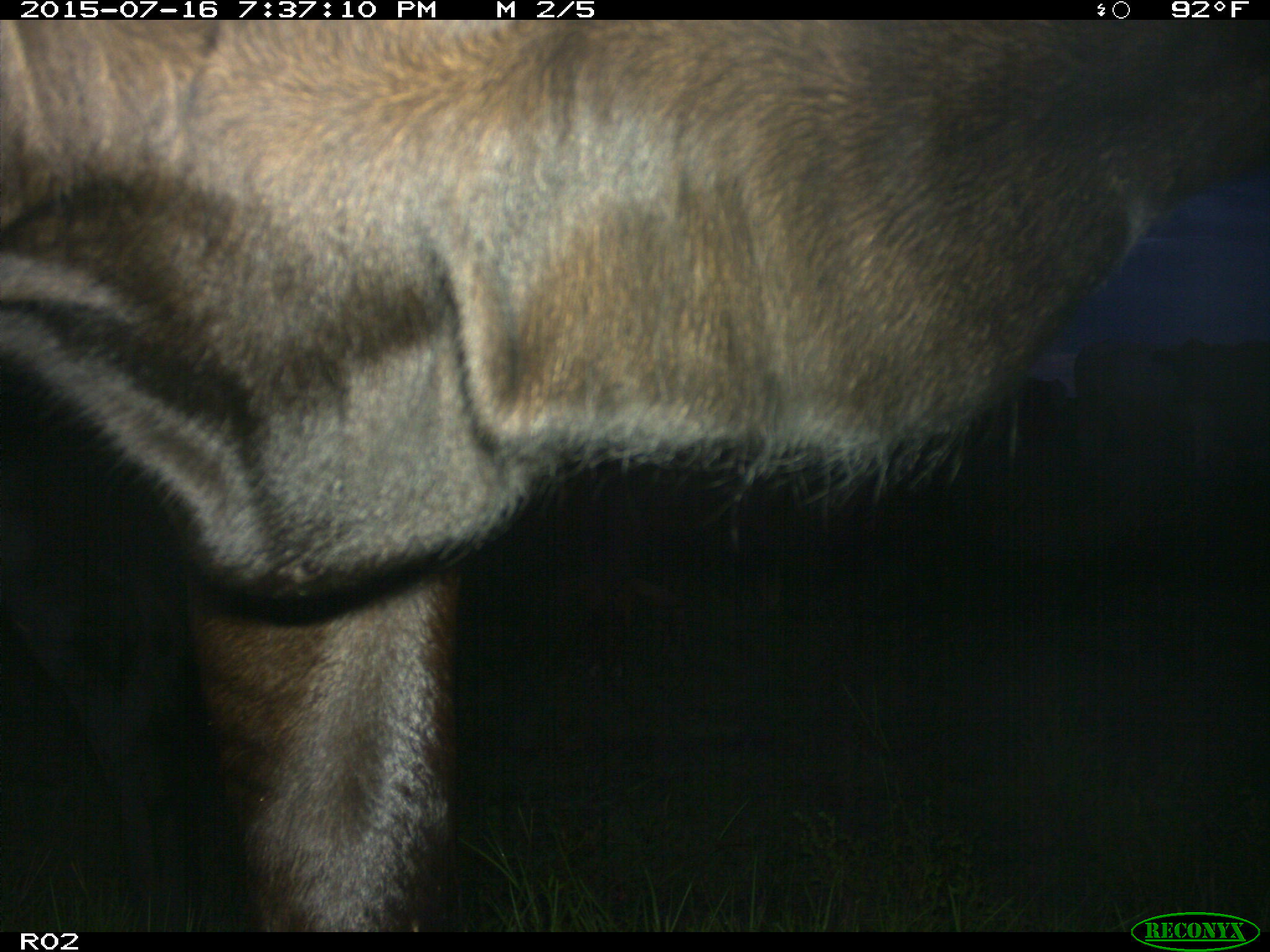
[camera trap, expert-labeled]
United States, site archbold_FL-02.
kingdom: Animalia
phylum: Chordata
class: Mammalia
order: Artiodactyla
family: Bovidae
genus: Bos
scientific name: Bos taurus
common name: domestic cow